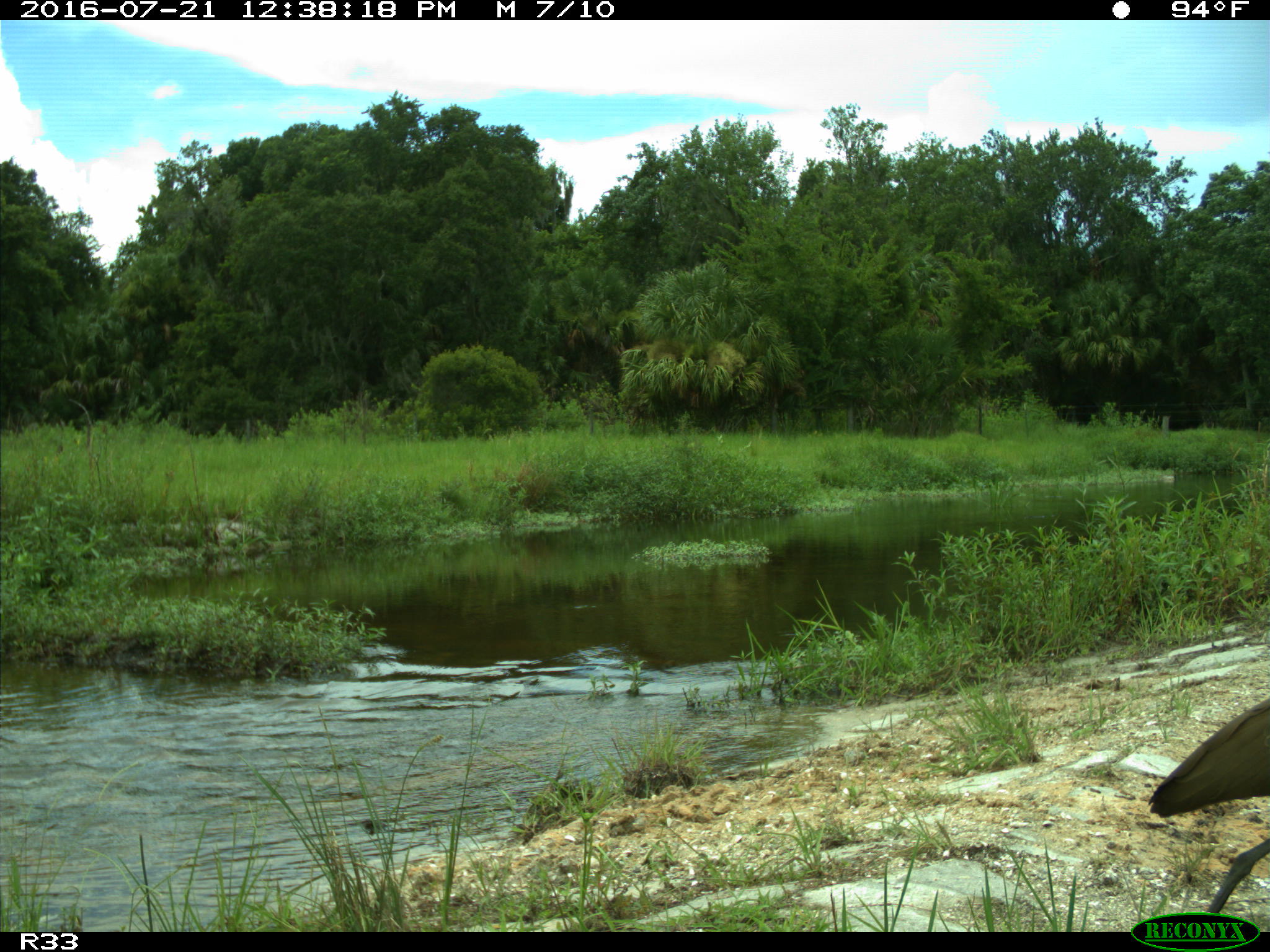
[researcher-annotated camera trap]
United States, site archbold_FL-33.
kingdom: Animalia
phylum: Chordata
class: Aves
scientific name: Aves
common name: birds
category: unidentified bird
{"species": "unidentified bird (birds) (Aves)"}